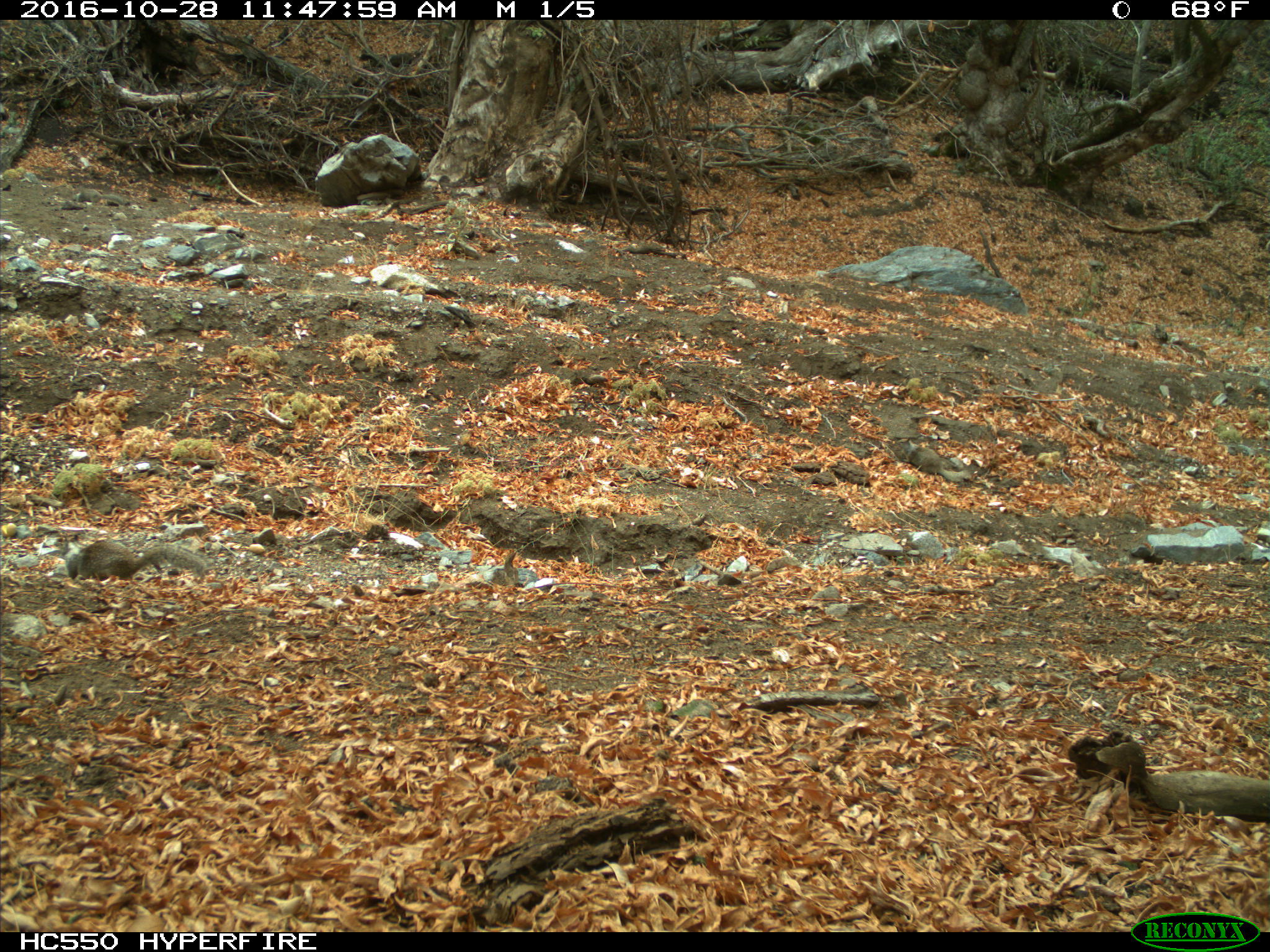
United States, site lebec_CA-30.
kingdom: Animalia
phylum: Chordata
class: Mammalia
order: Rodentia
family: Sciuridae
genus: Otospermophilus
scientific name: Otospermophilus beecheyi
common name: california ground squirrel